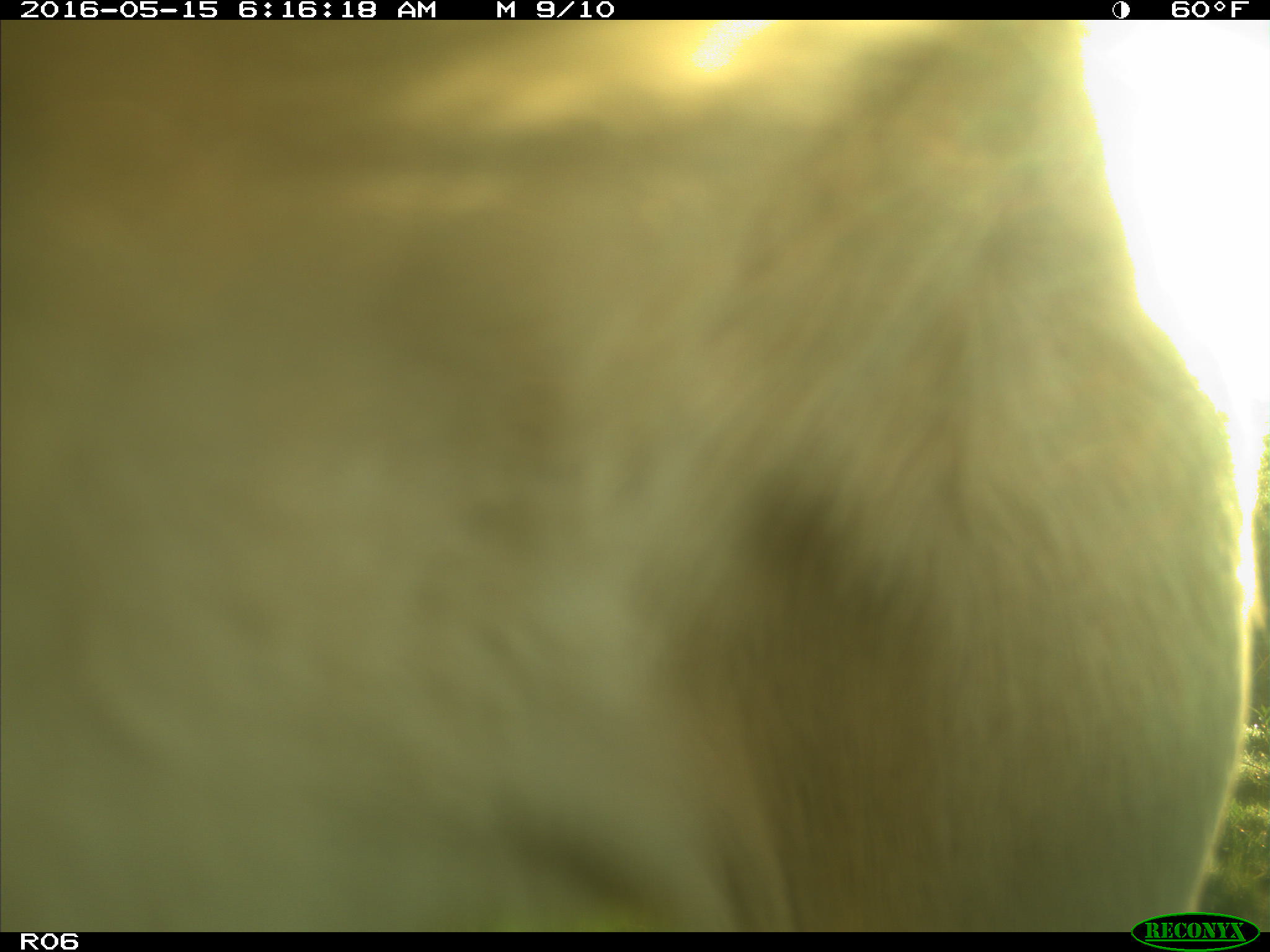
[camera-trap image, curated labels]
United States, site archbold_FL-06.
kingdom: Animalia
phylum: Chordata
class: Mammalia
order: Artiodactyla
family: Bovidae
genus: Bos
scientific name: Bos taurus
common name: domestic cow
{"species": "Bos taurus (domestic cow)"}